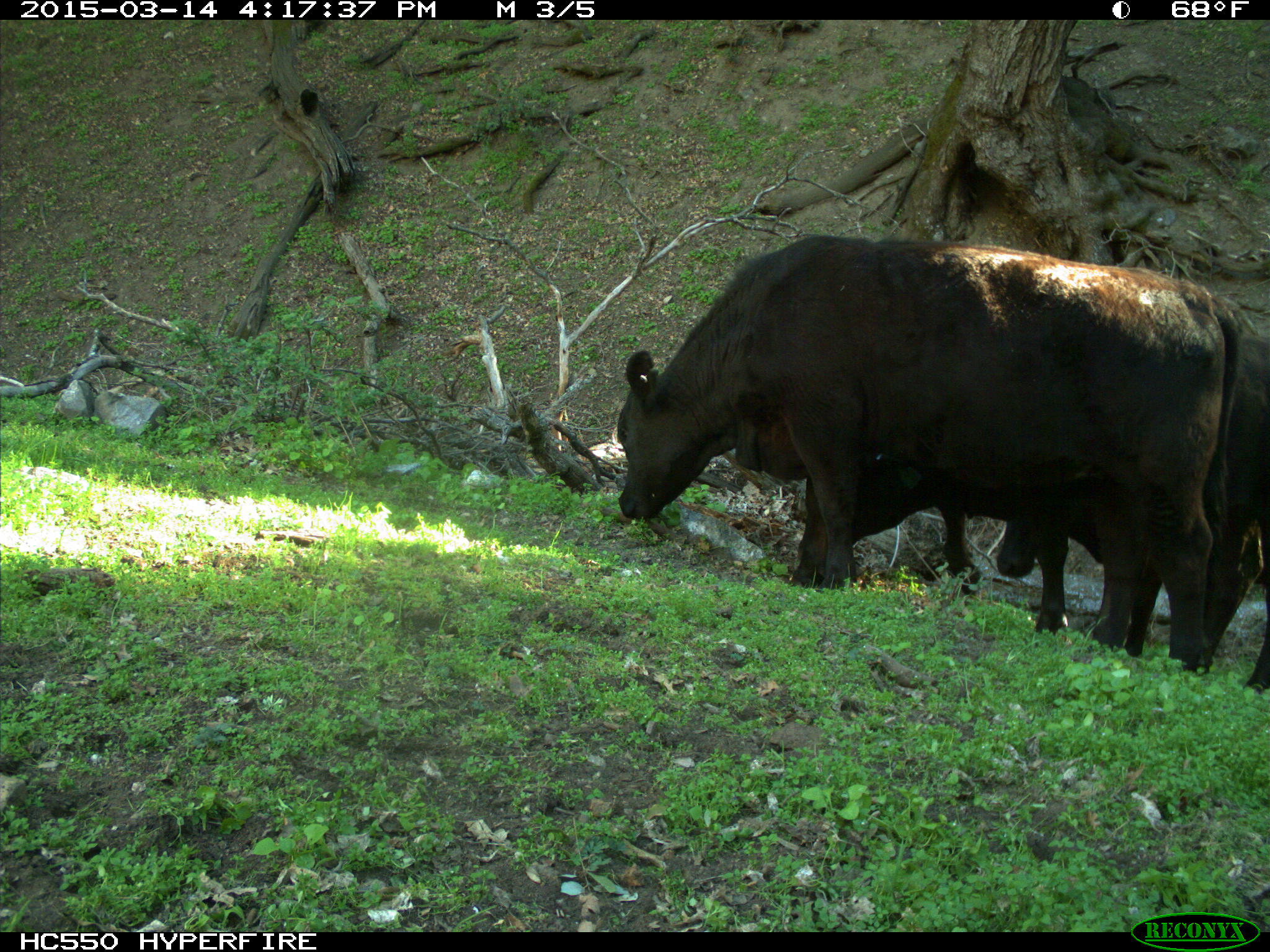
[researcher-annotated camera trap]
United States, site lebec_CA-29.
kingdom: Animalia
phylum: Chordata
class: Mammalia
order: Artiodactyla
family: Bovidae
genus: Bos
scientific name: Bos taurus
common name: domestic cow